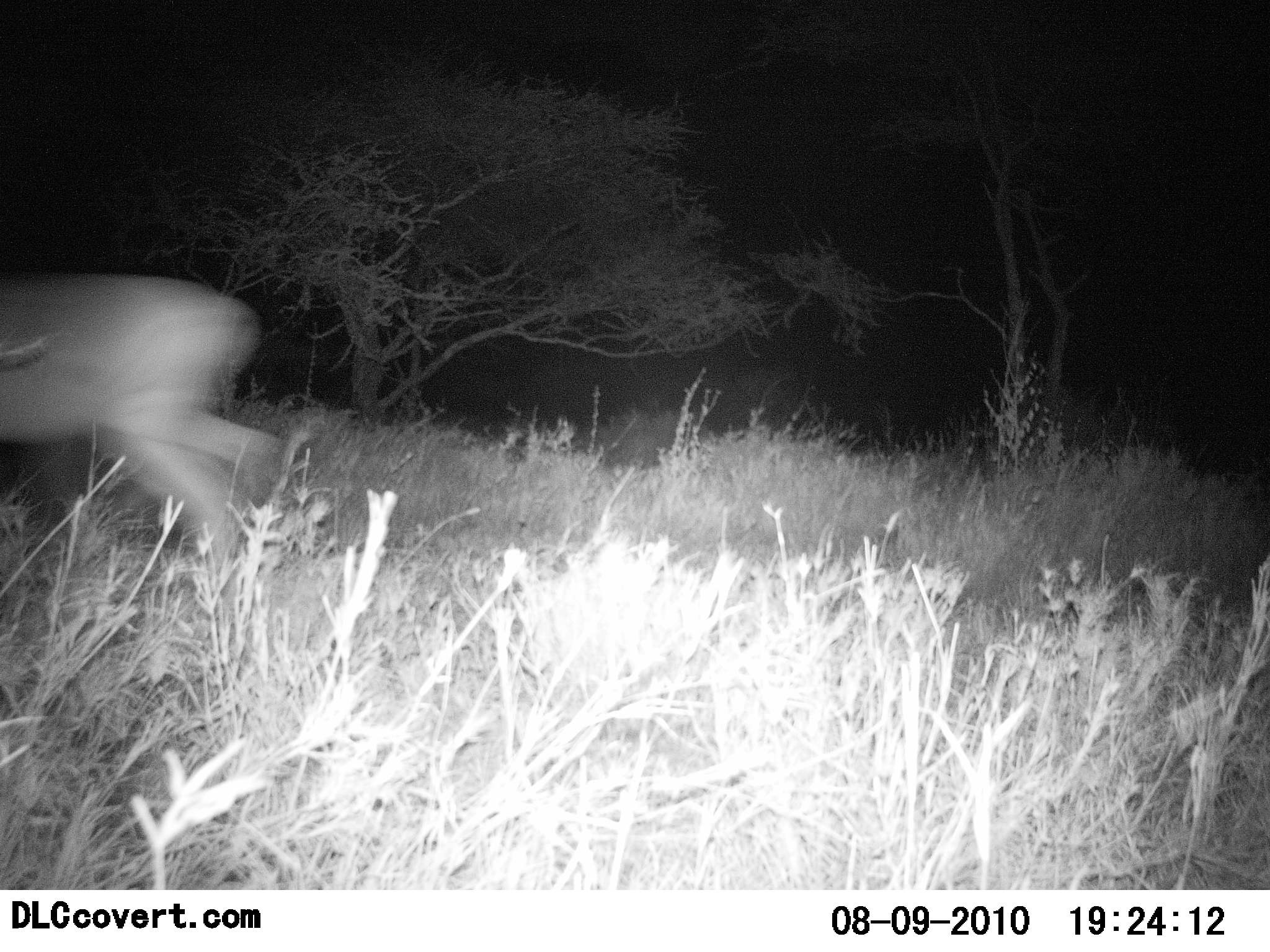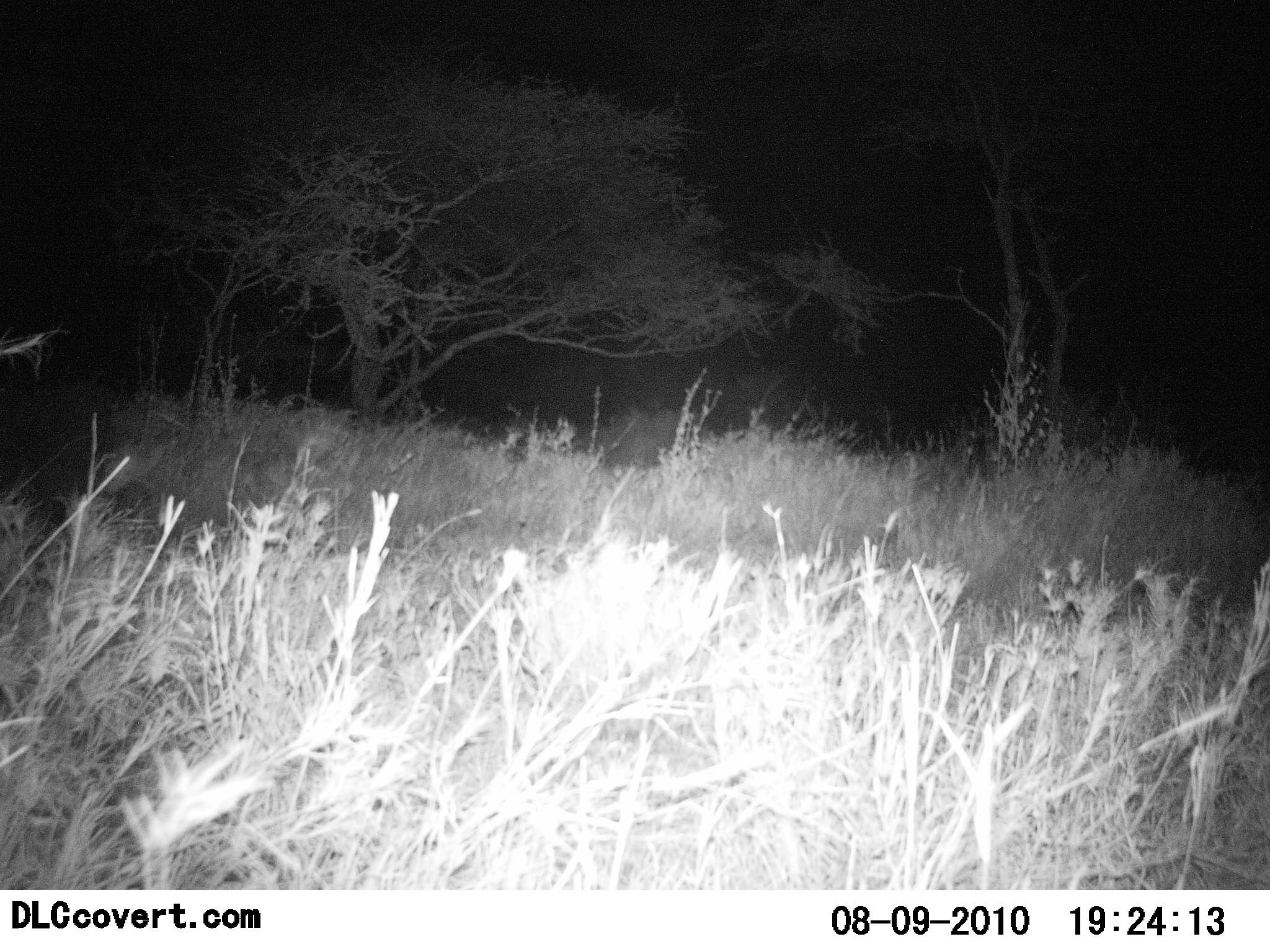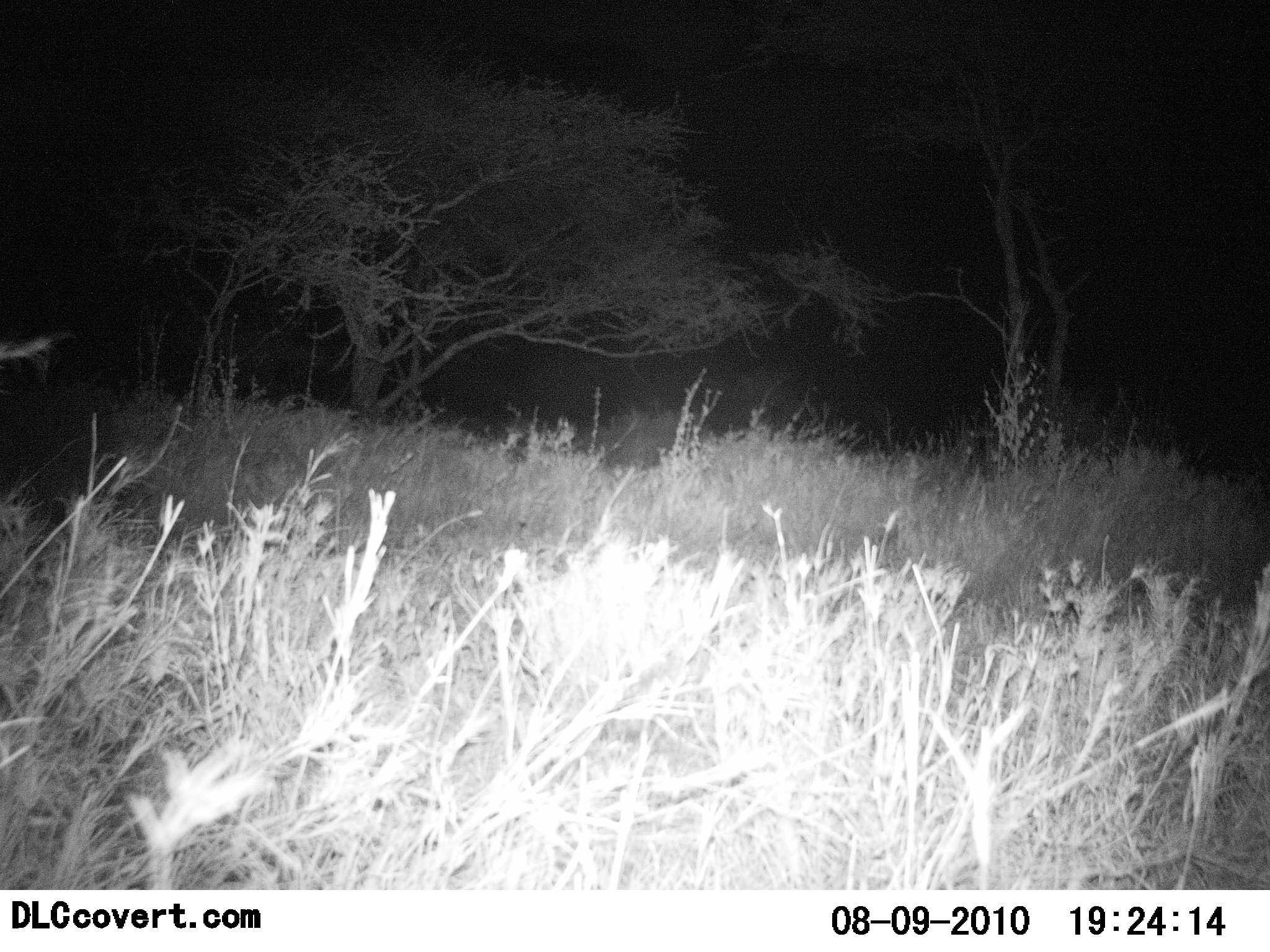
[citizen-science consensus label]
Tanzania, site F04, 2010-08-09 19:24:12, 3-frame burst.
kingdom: Animalia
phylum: Chordata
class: Mammalia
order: Artiodactyla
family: Bovidae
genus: Redunca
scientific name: Redunca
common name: reedbuck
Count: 1.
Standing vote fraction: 0%.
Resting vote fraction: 0%.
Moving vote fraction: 100%.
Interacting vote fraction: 0%.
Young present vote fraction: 0%.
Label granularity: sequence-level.